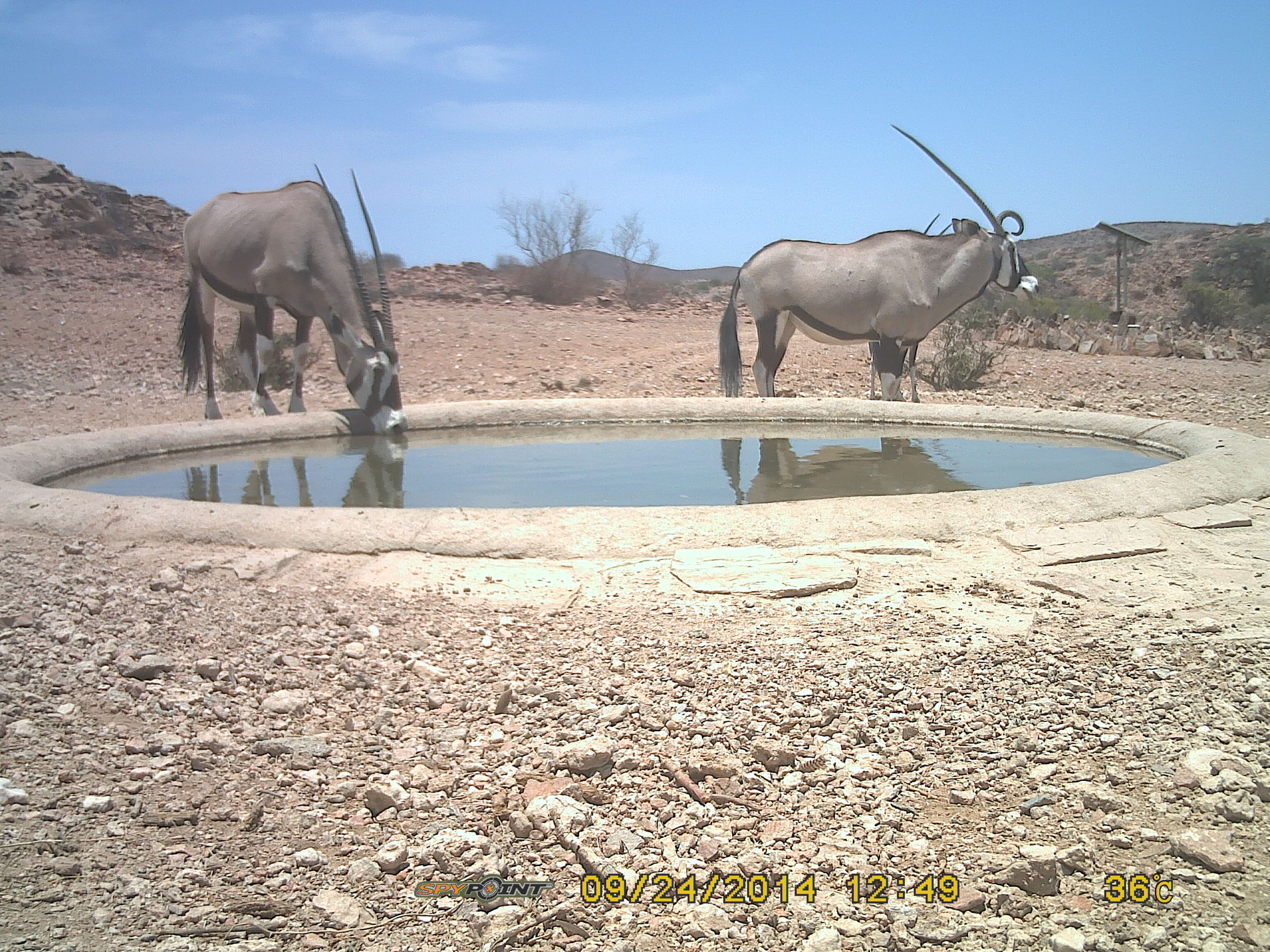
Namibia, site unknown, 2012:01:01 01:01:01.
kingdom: Animalia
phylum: Chordata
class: Mammalia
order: Artiodactyla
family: Bovidae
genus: Oryx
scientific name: Oryx gazella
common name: gemsbok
Oryx gazella (gemsbok).